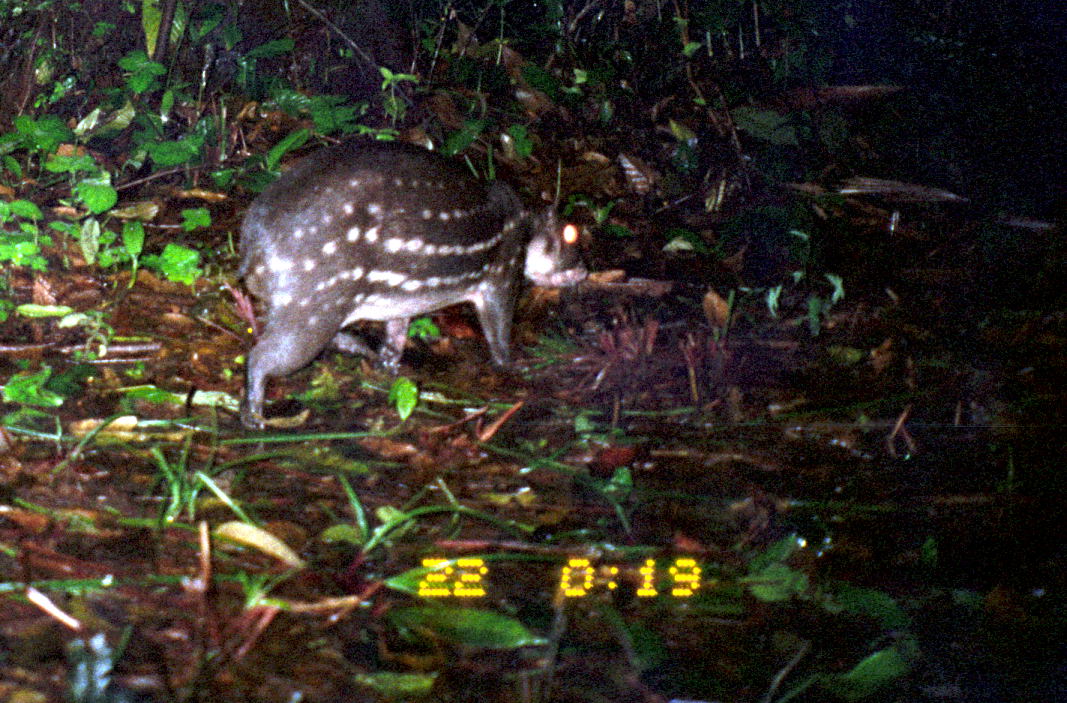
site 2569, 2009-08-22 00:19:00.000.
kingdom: Animalia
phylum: Chordata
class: Mammalia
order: Rodentia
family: Cuniculidae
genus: Cuniculus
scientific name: Cuniculus paca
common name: spotted paca